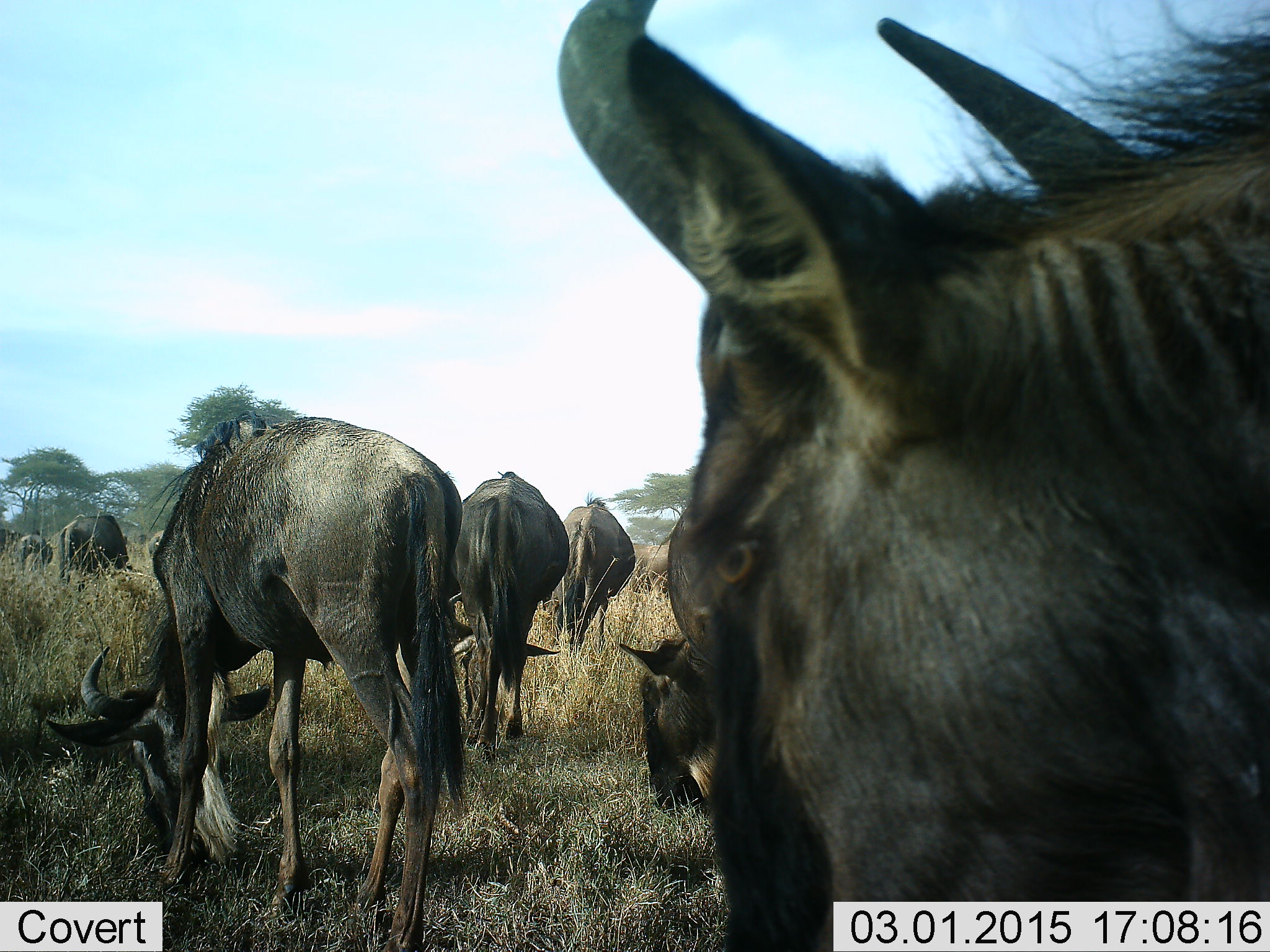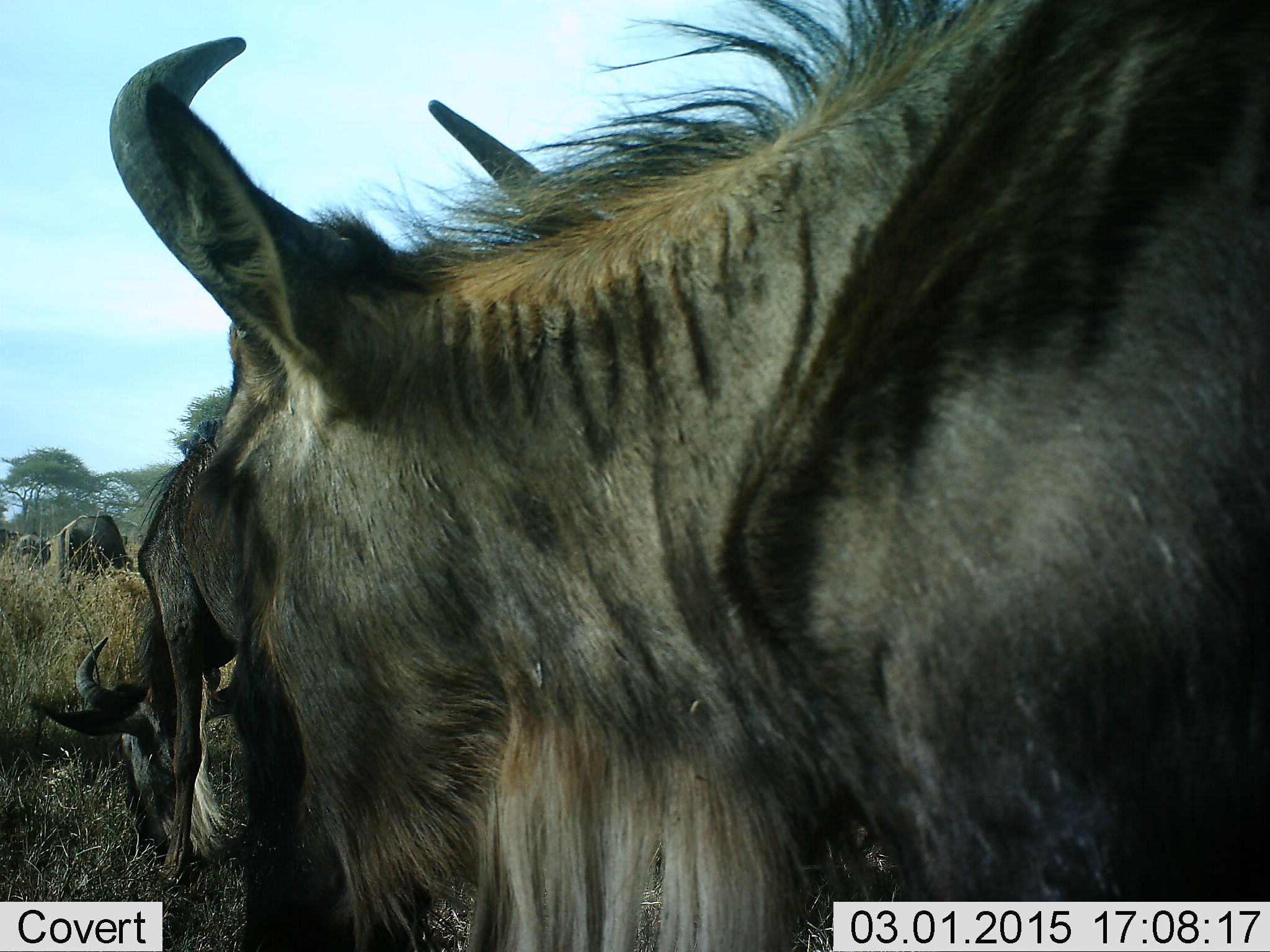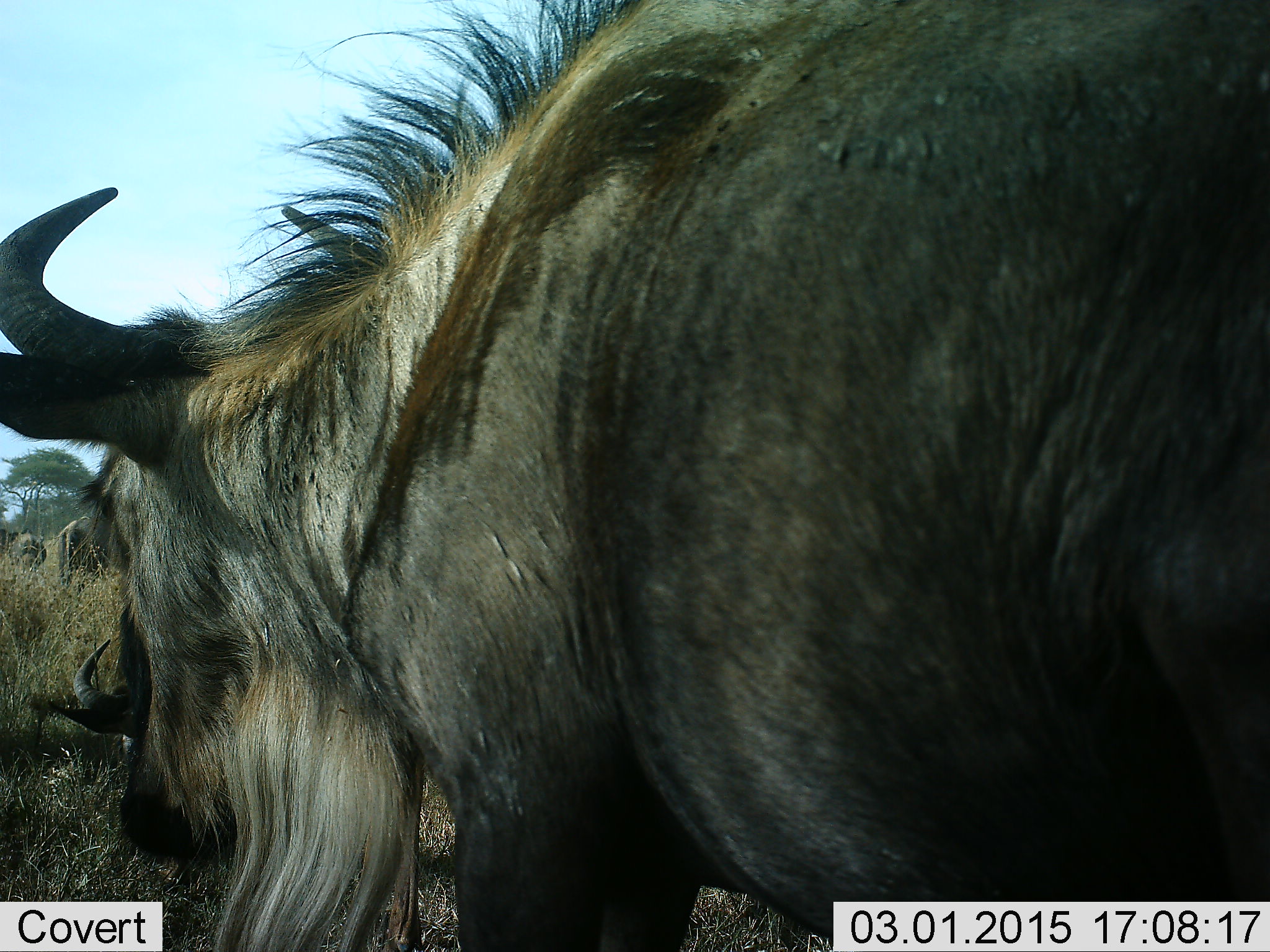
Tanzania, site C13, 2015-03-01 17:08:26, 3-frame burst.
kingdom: Animalia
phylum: Chordata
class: Mammalia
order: Artiodactyla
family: Bovidae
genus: Connochaetes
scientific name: Connochaetes taurinus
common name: blue wildebeest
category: wildebeest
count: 7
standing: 60%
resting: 20%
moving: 40%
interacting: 0%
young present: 0%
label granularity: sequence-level